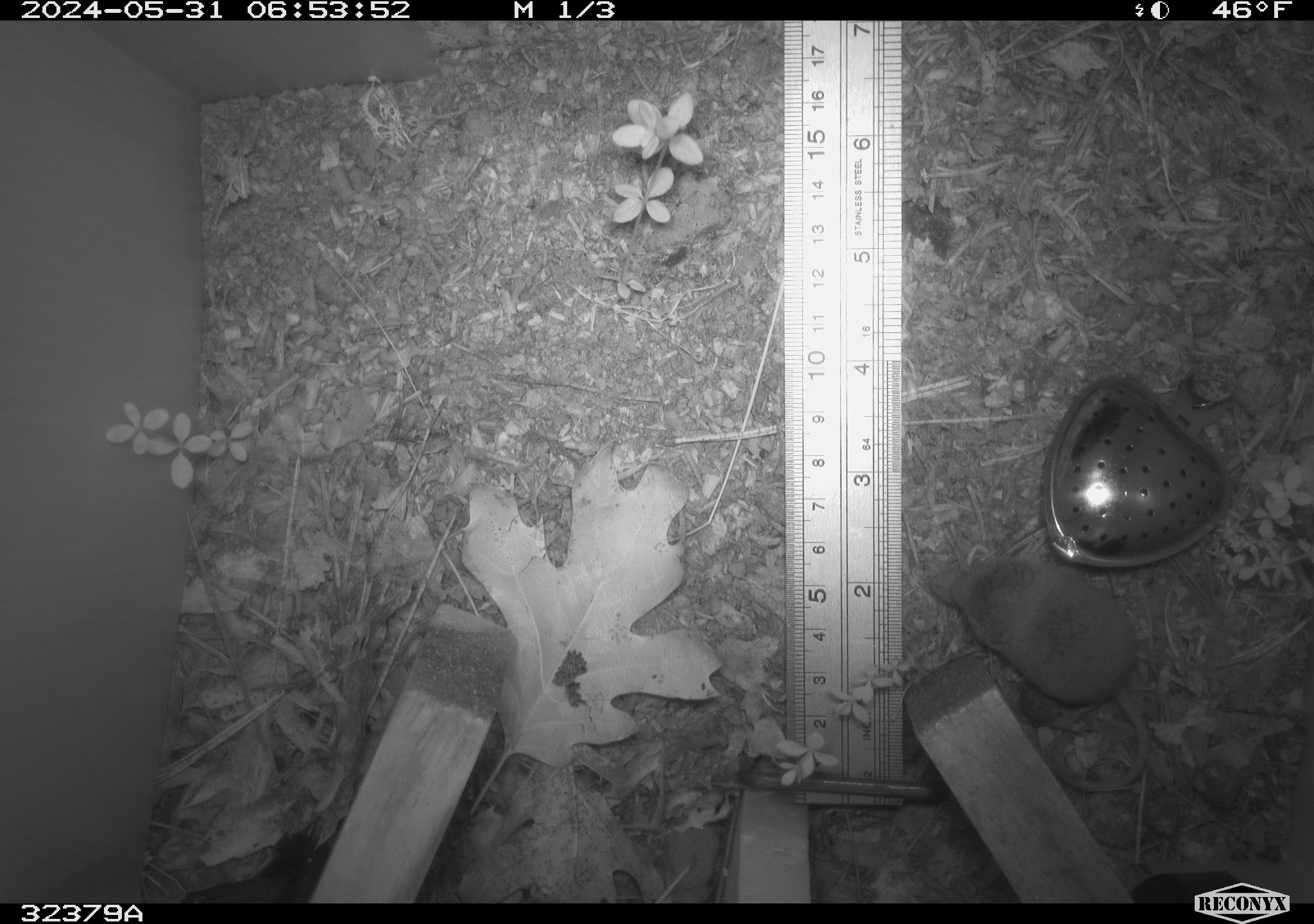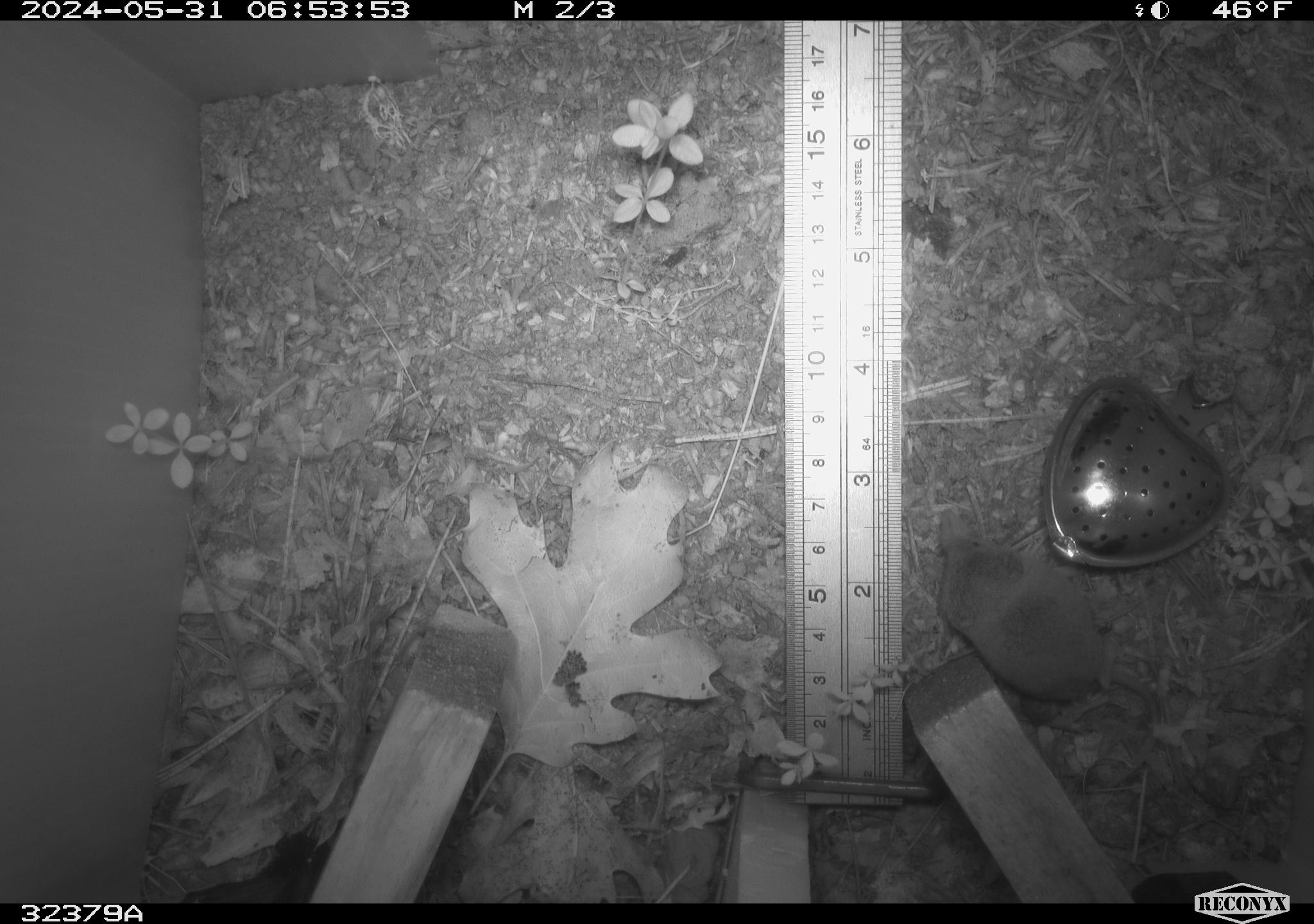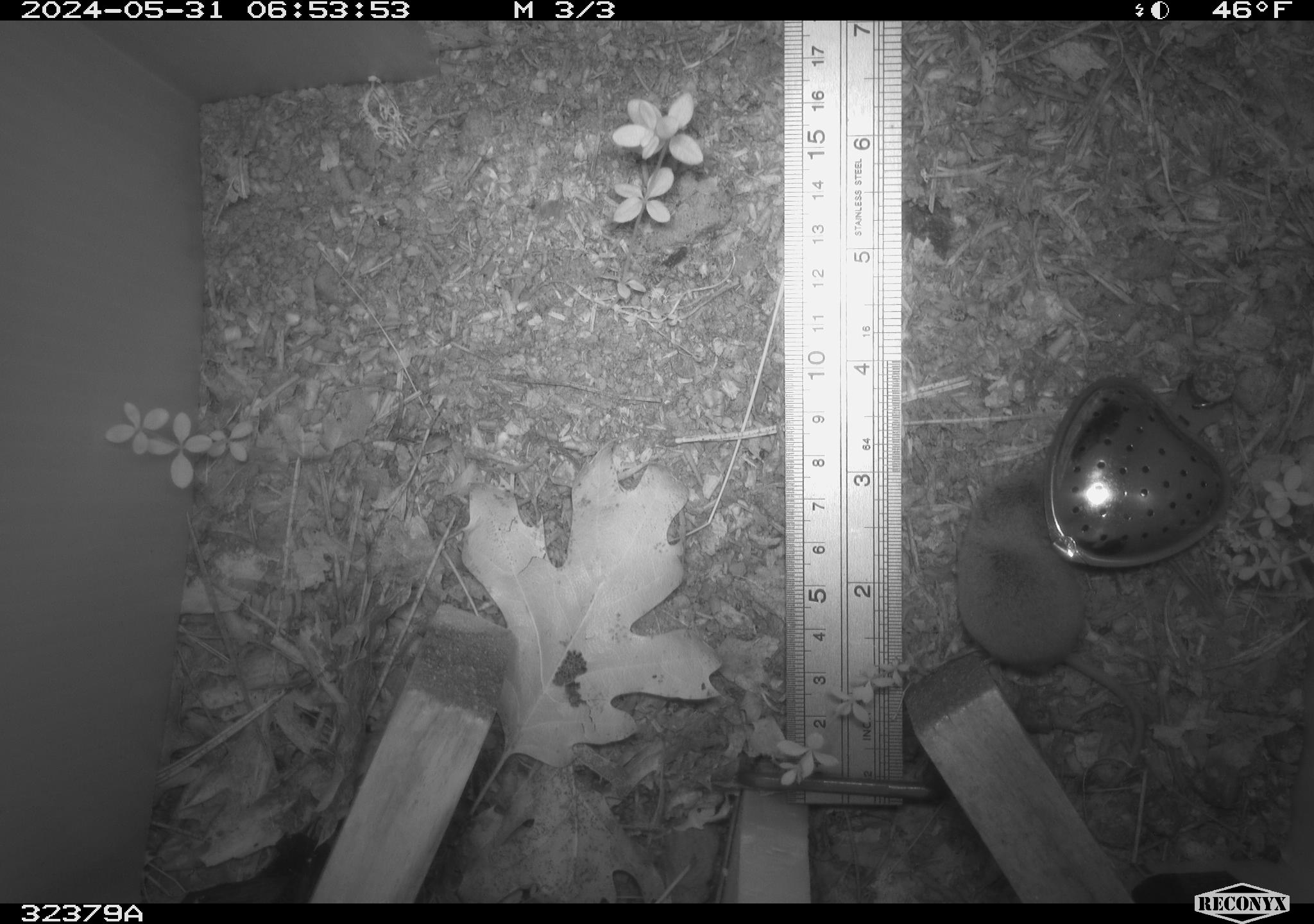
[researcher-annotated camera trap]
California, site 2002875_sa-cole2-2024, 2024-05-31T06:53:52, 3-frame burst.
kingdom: Animalia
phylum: Chordata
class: Mammalia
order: Eulipotyphla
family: Soricidae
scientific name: Soricidae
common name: shrews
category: soricidae family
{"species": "soricidae family (shrews) (Soricidae)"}